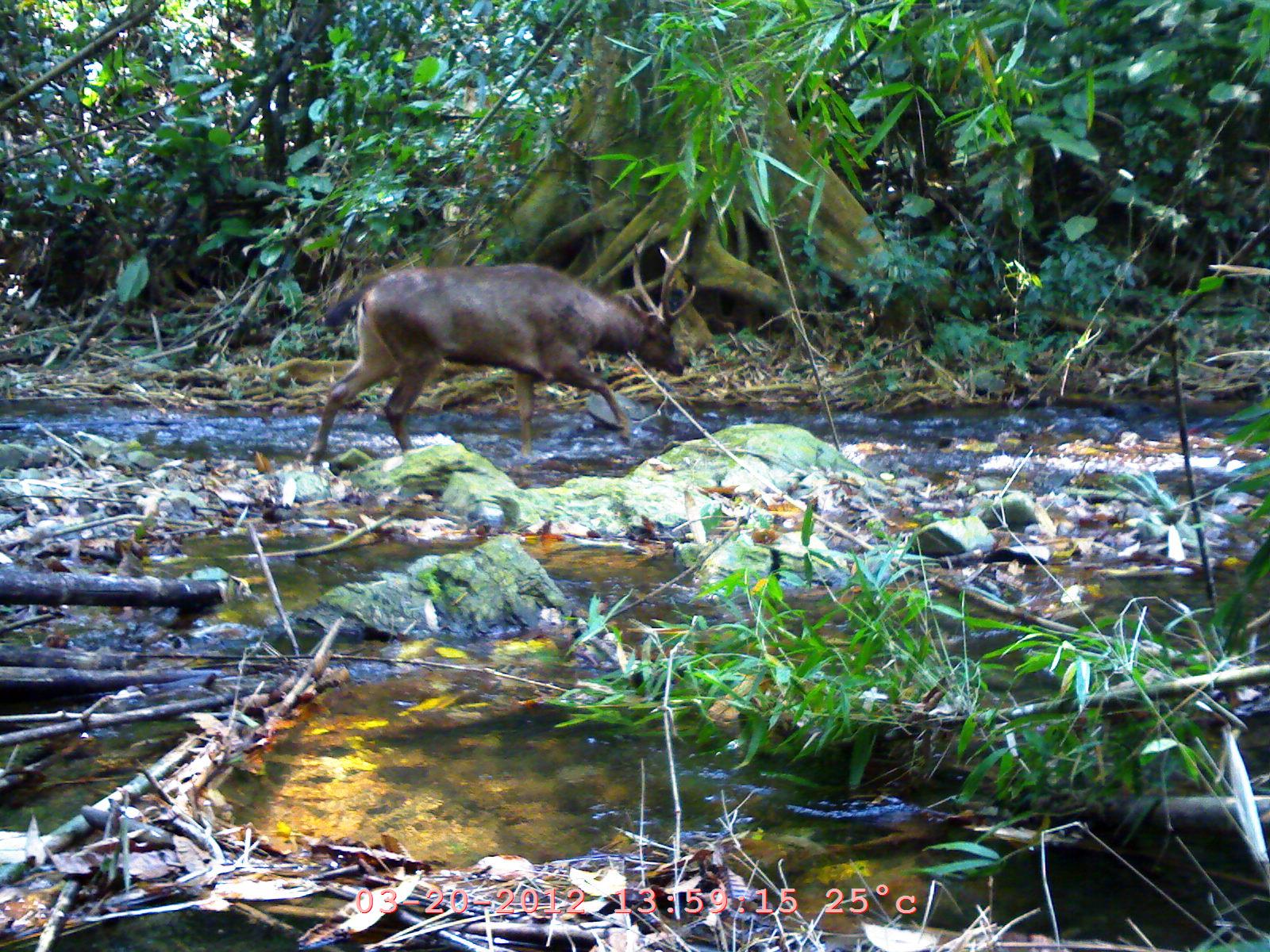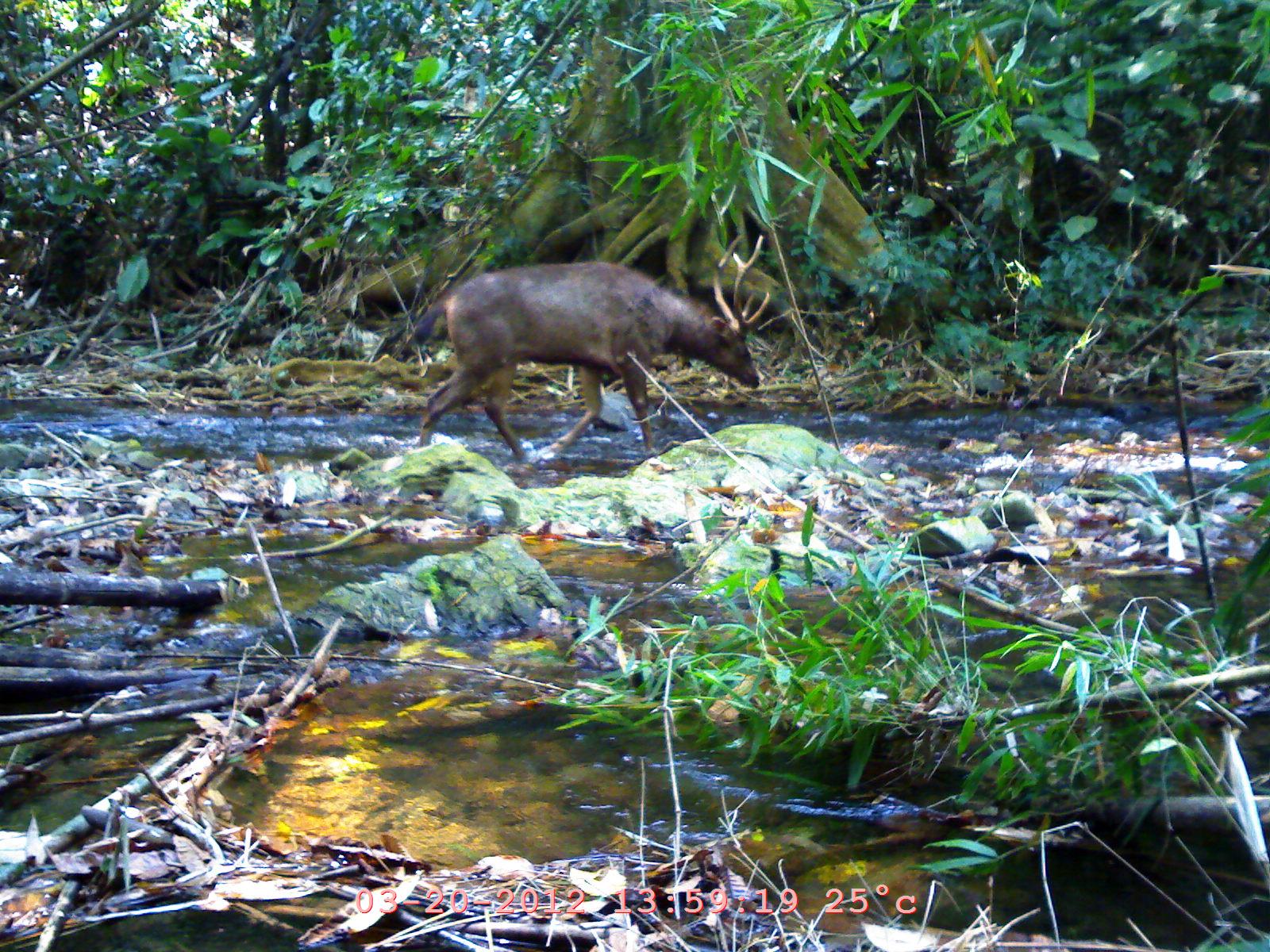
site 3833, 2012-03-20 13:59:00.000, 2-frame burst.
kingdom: Animalia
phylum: Chordata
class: Mammalia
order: Artiodactyla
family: Cervidae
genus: Rusa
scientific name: Rusa unicolor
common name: sambar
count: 1